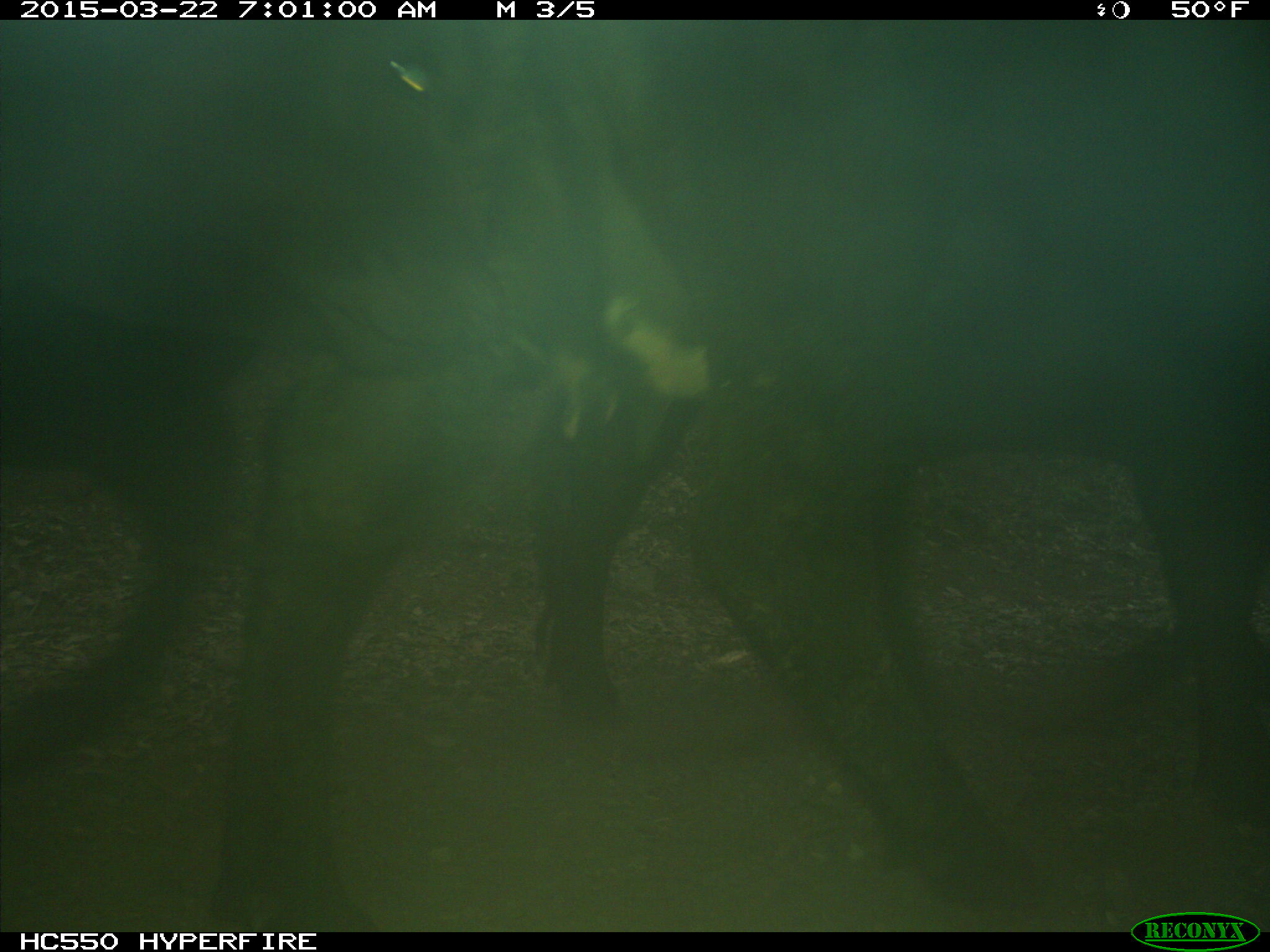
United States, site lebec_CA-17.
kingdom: Animalia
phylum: Chordata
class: Mammalia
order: Artiodactyla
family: Bovidae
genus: Bos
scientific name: Bos taurus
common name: domestic cow